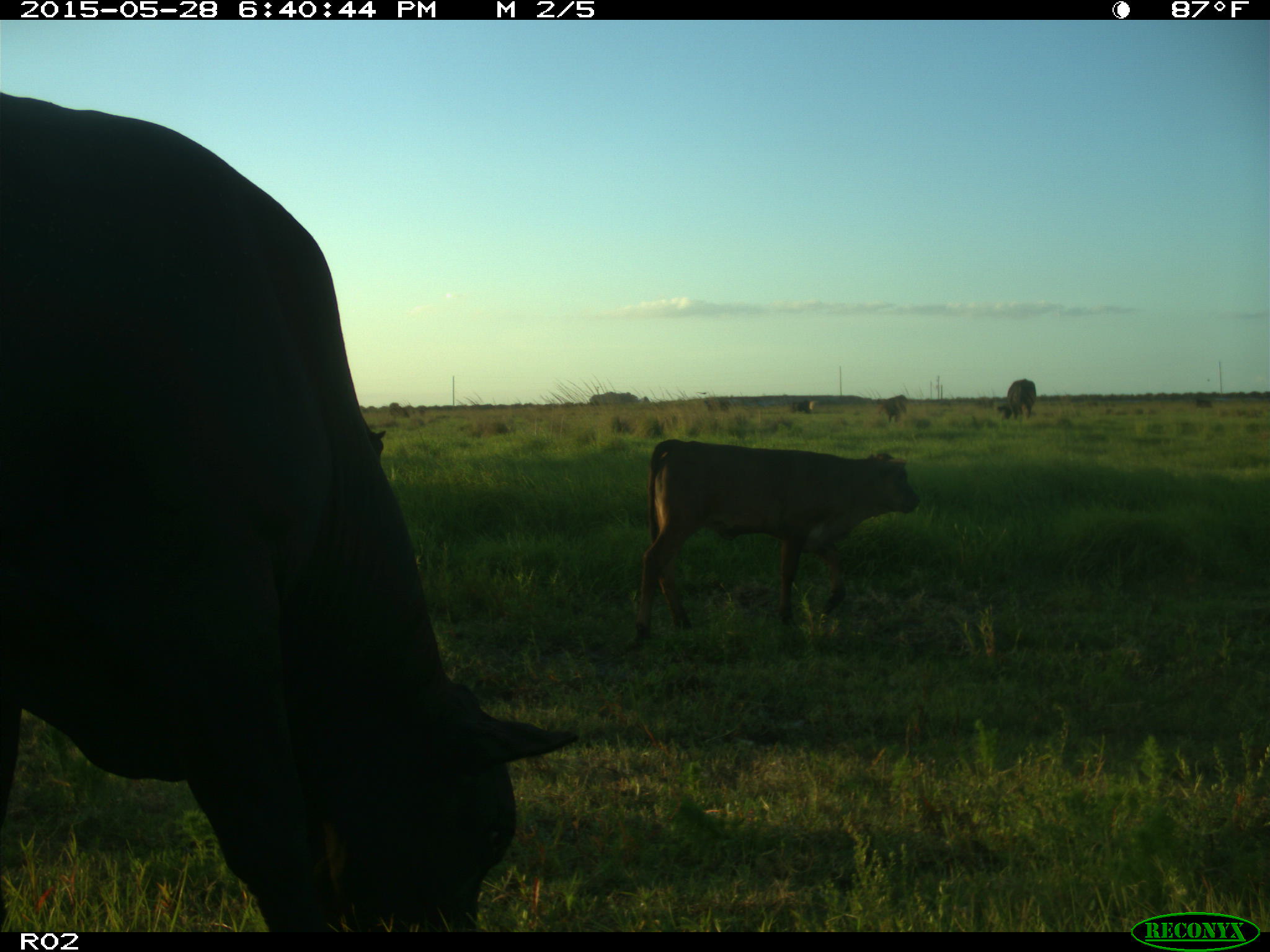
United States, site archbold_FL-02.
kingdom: Animalia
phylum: Chordata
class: Mammalia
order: Artiodactyla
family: Bovidae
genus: Bos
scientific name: Bos taurus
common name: domestic cow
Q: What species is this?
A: Bos taurus (domestic cow).